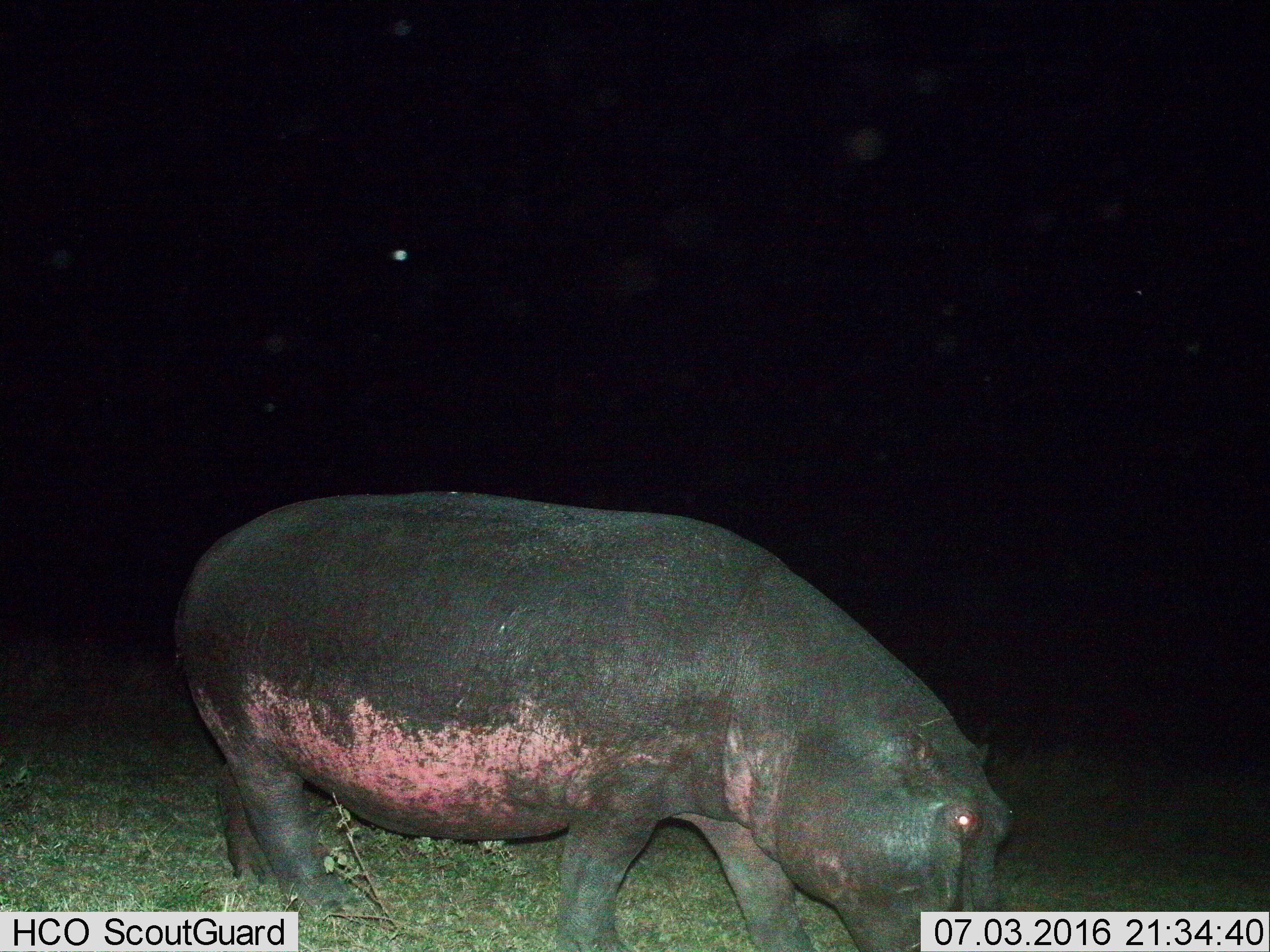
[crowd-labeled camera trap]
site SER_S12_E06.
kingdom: Animalia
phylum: Chordata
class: Mammalia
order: Artiodactyla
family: Hippopotamidae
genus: Hippopotamus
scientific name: Hippopotamus amphibius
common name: hippopotamus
Hippopotamus (Hippopotamus amphibius), count 1. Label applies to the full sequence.